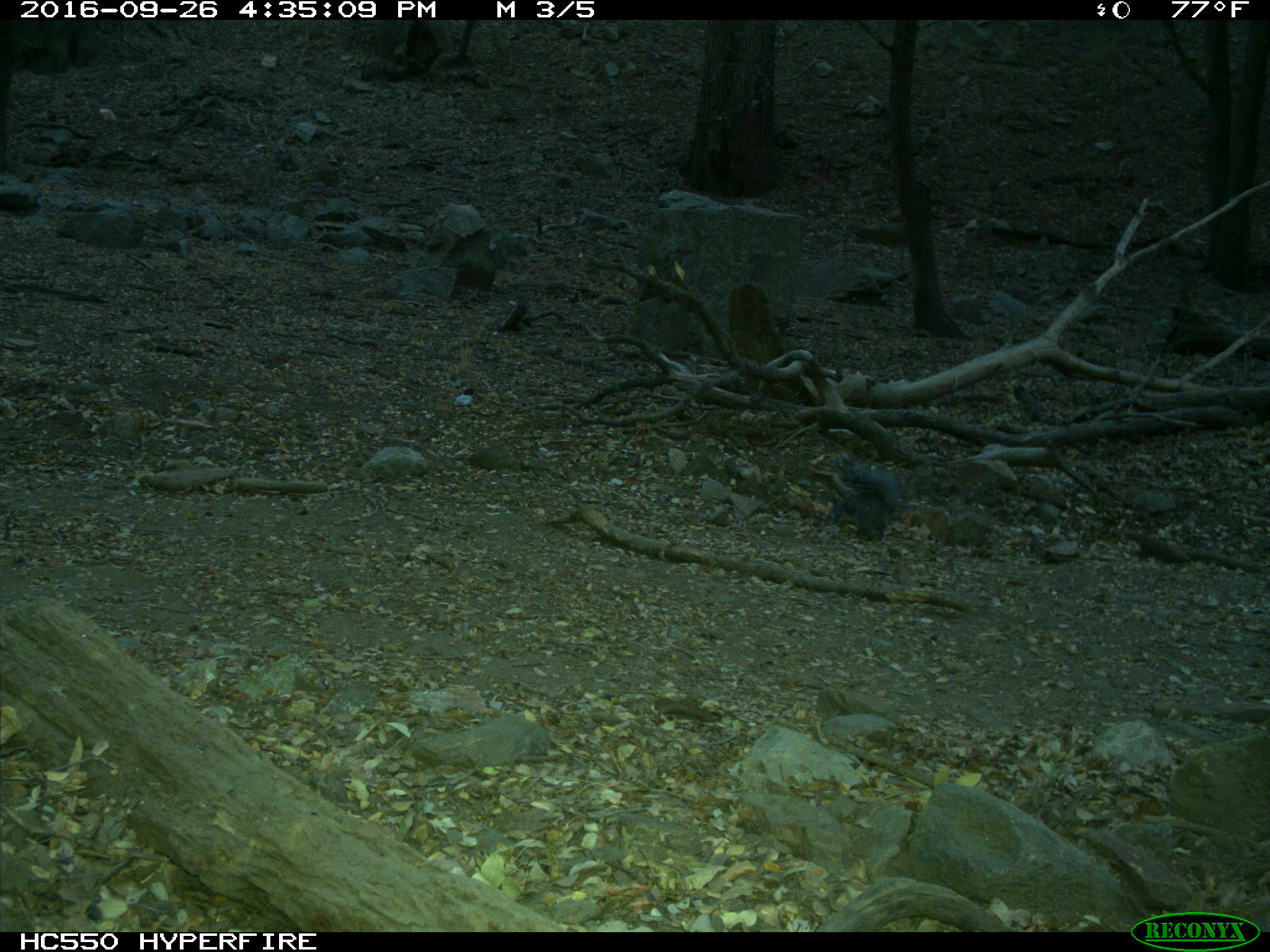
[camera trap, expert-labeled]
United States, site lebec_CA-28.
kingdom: Animalia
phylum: Chordata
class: Mammalia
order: Rodentia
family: Sciuridae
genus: Sciurus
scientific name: Sciurus carolinensis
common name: eastern gray squirrel